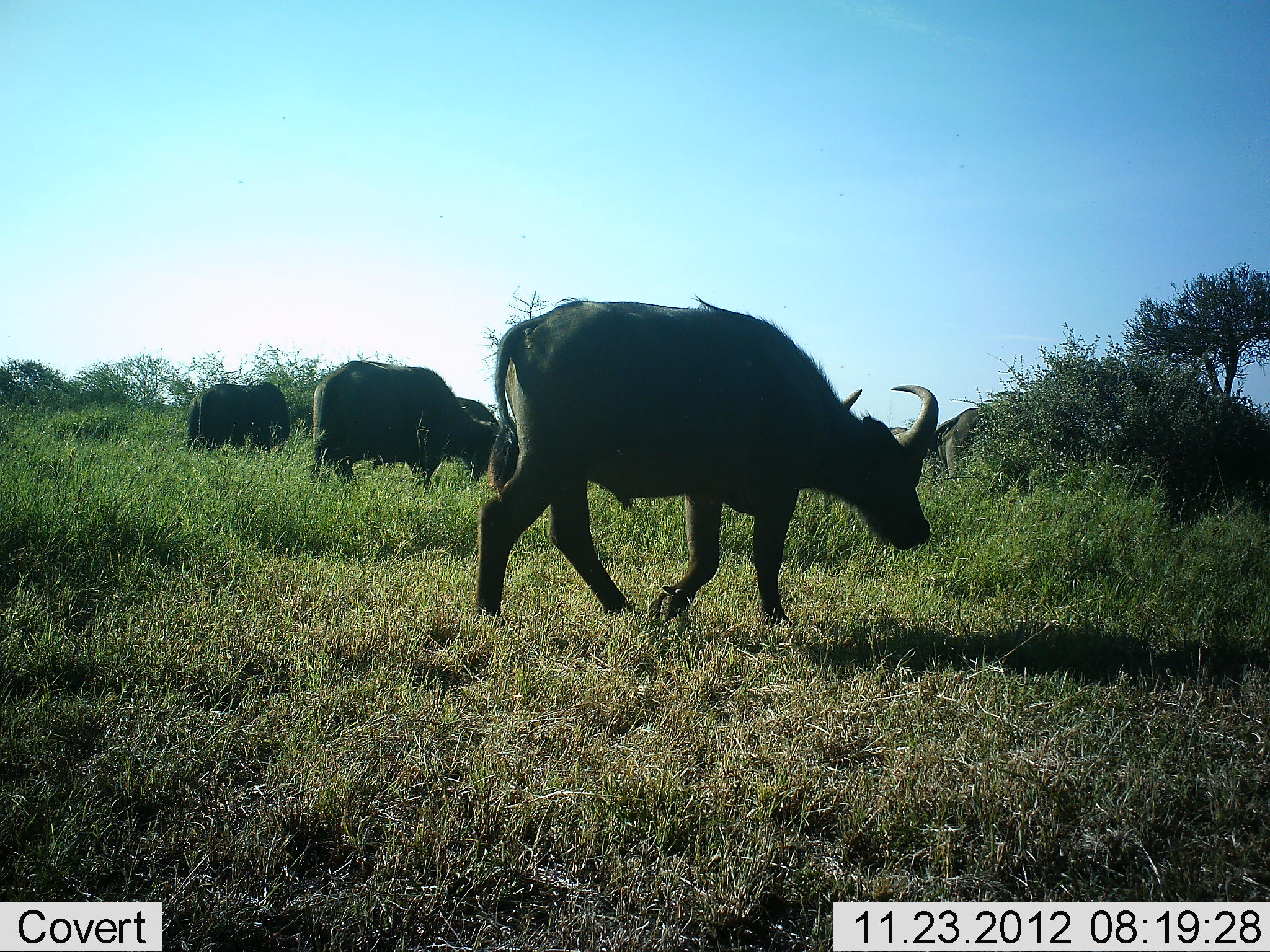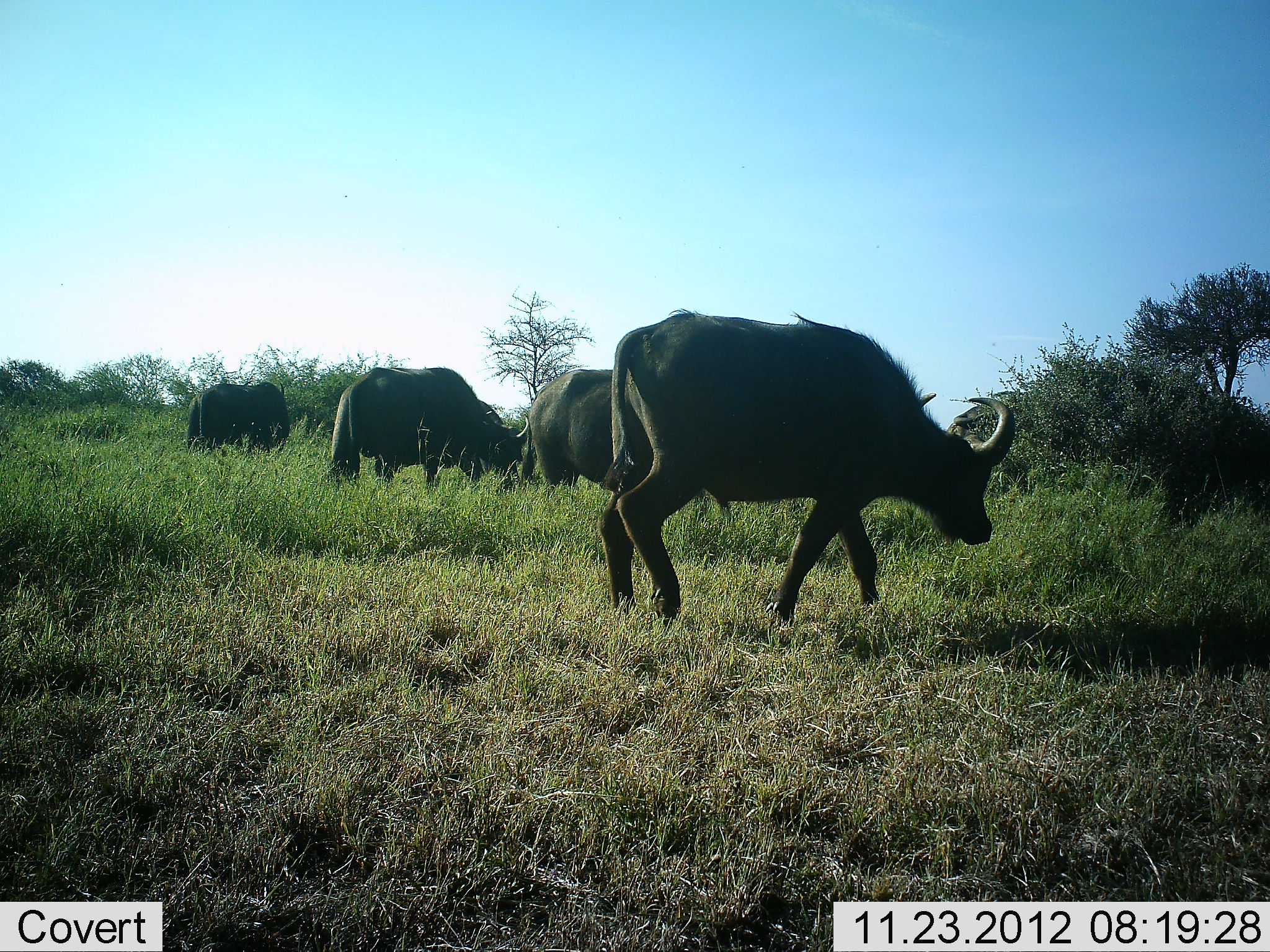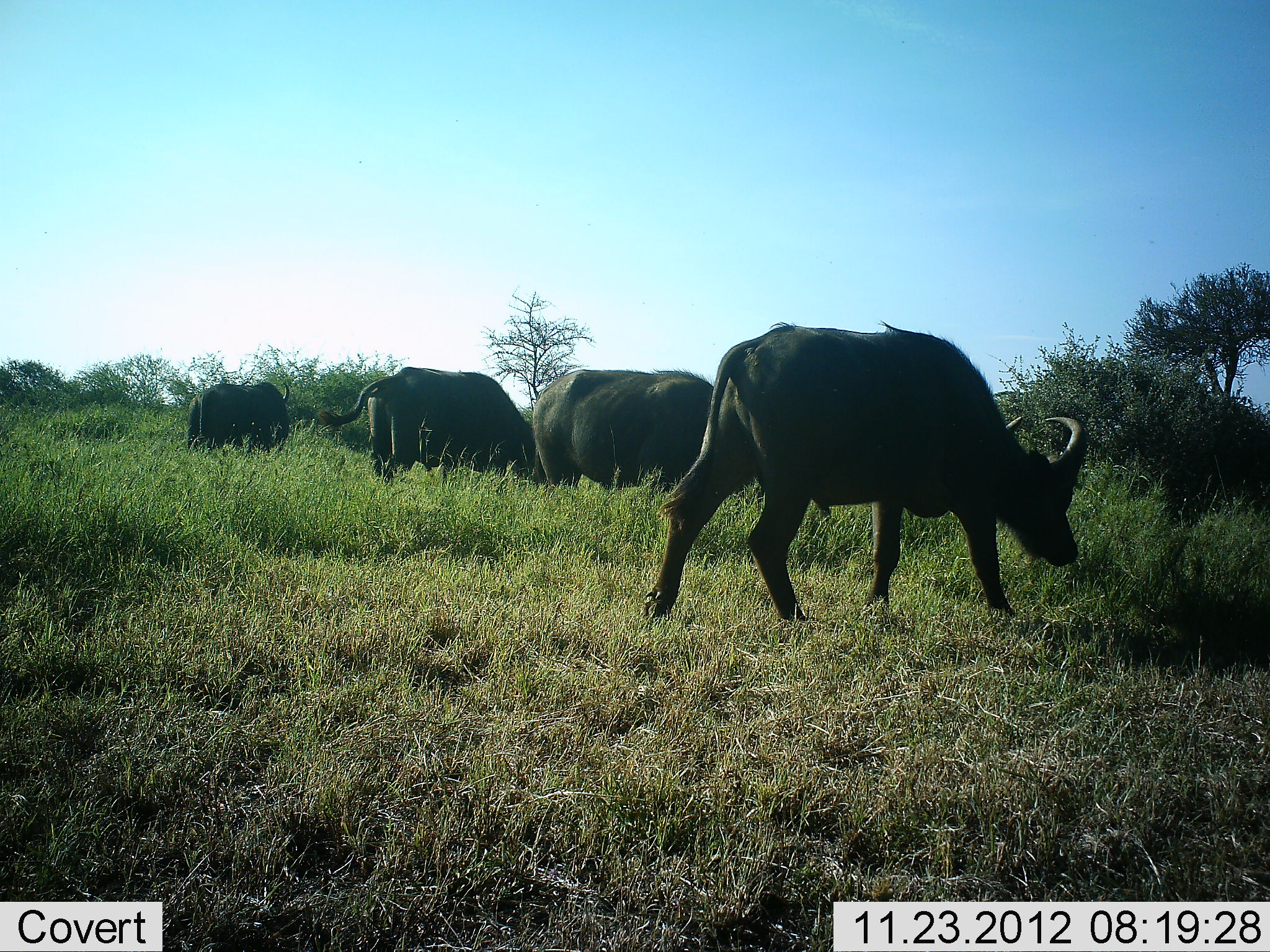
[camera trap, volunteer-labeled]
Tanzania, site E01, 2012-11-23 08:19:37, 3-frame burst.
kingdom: Animalia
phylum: Chordata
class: Mammalia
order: Artiodactyla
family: Bovidae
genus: Syncerus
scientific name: Syncerus caffer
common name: cape buffalo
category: buffalo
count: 4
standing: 33%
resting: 0%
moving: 72%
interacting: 0%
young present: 3%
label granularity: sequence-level